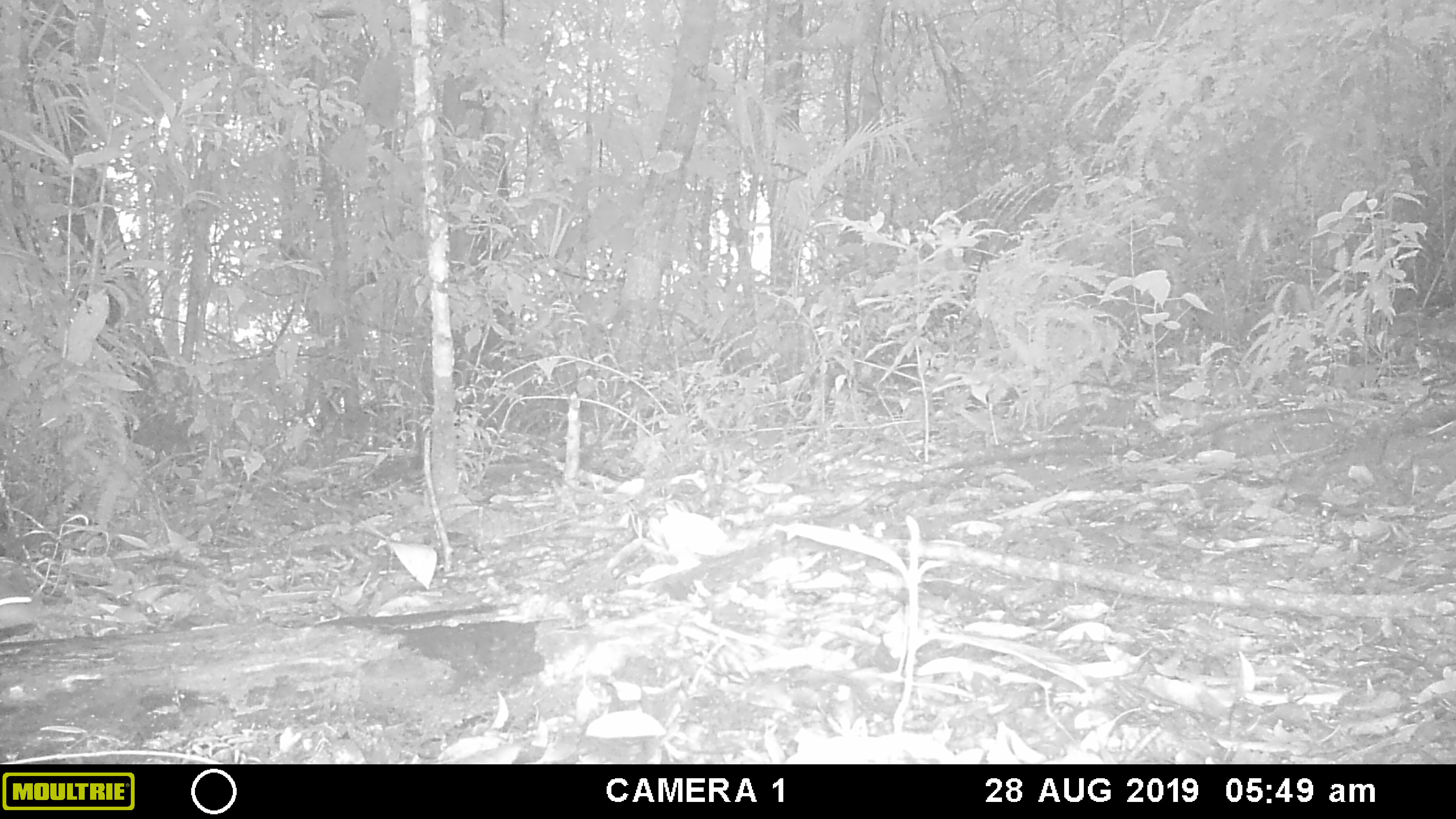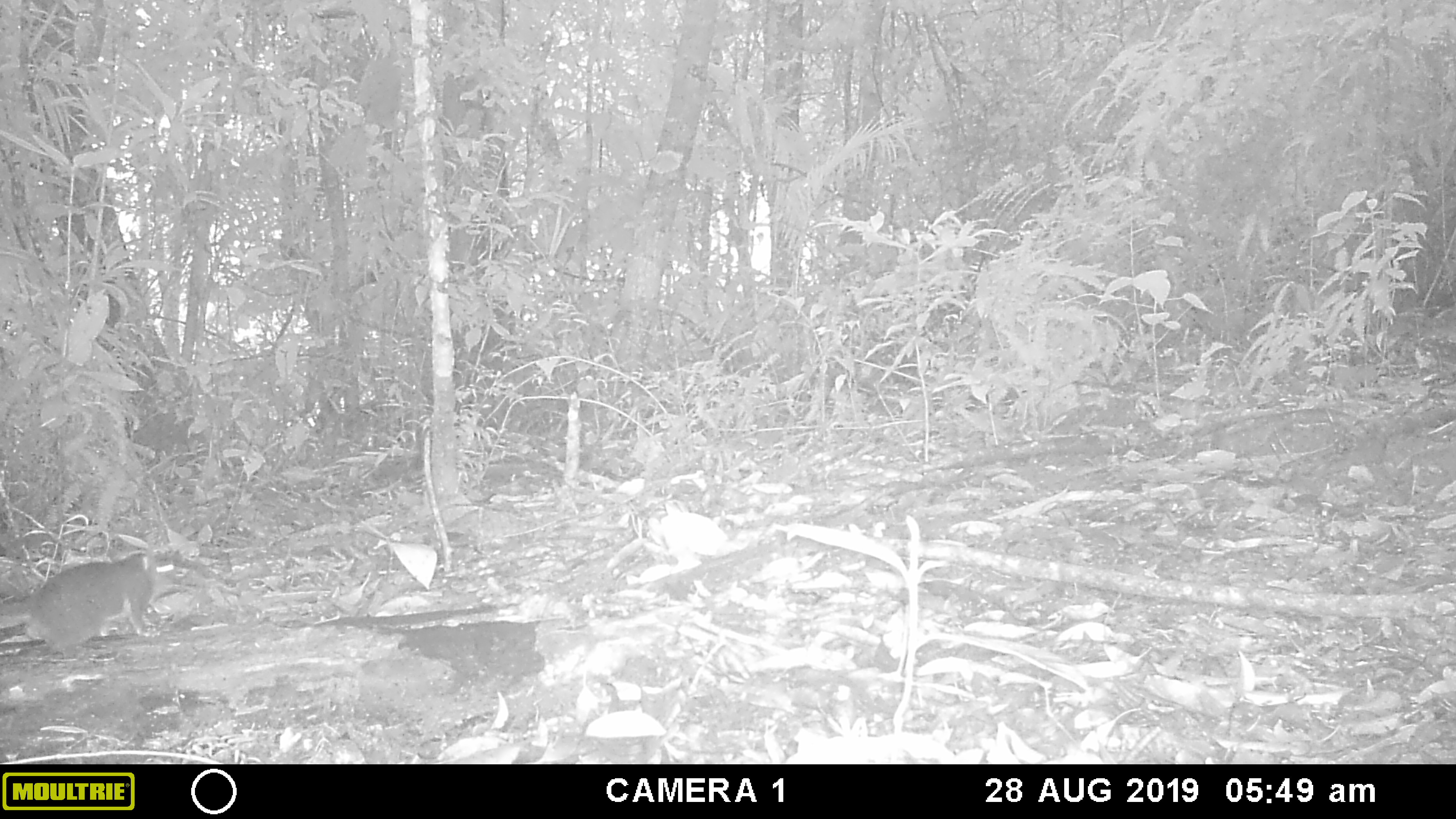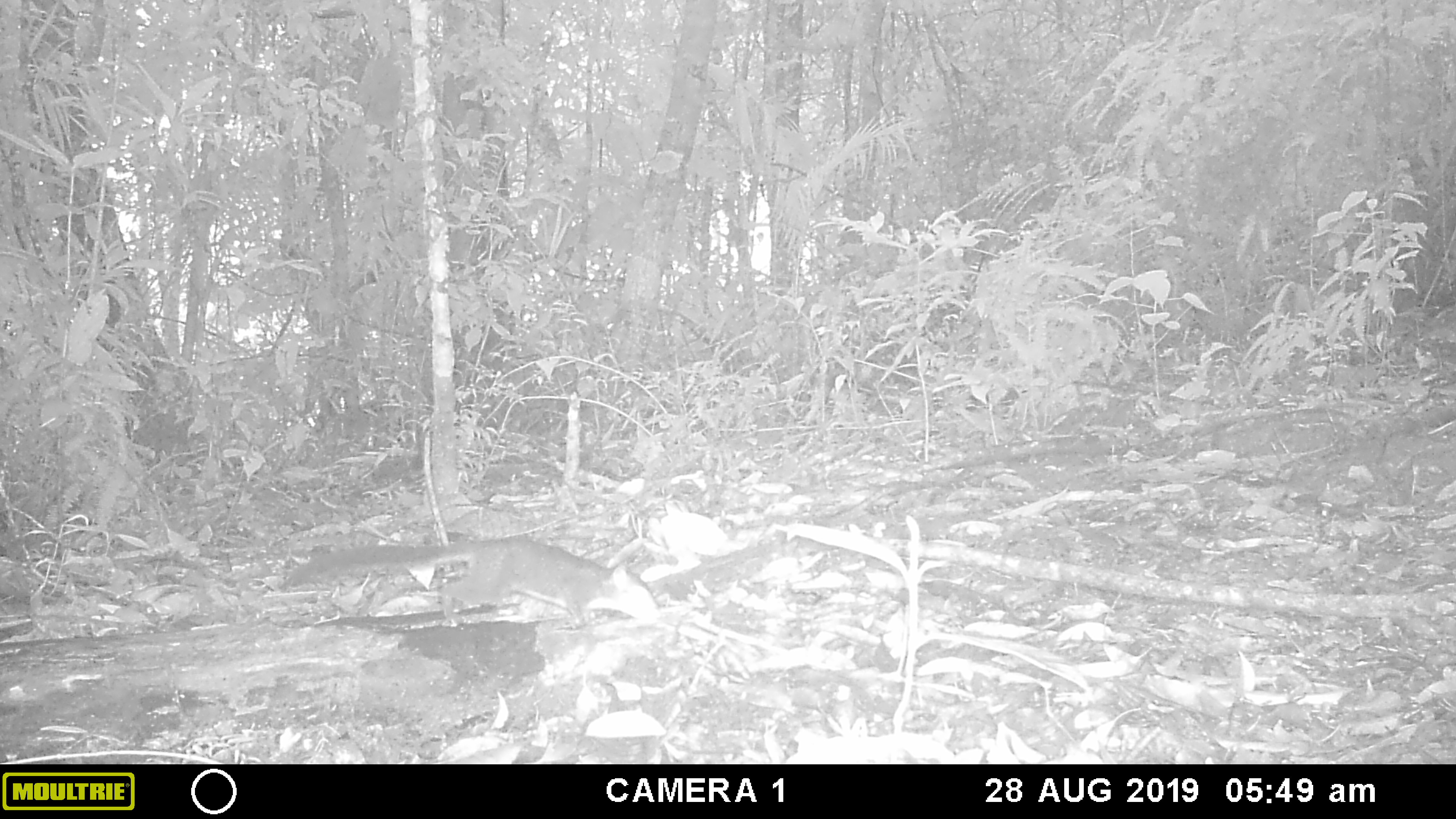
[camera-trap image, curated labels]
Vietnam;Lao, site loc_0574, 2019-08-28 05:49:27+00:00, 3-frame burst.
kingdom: Animalia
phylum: Chordata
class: Mammalia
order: Scandentia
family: Tupaiidae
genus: Tupaia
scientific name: Tupaia belangeri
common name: northern treeshrew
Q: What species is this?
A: Northern treeshrew (Tupaia belangeri).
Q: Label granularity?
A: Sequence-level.